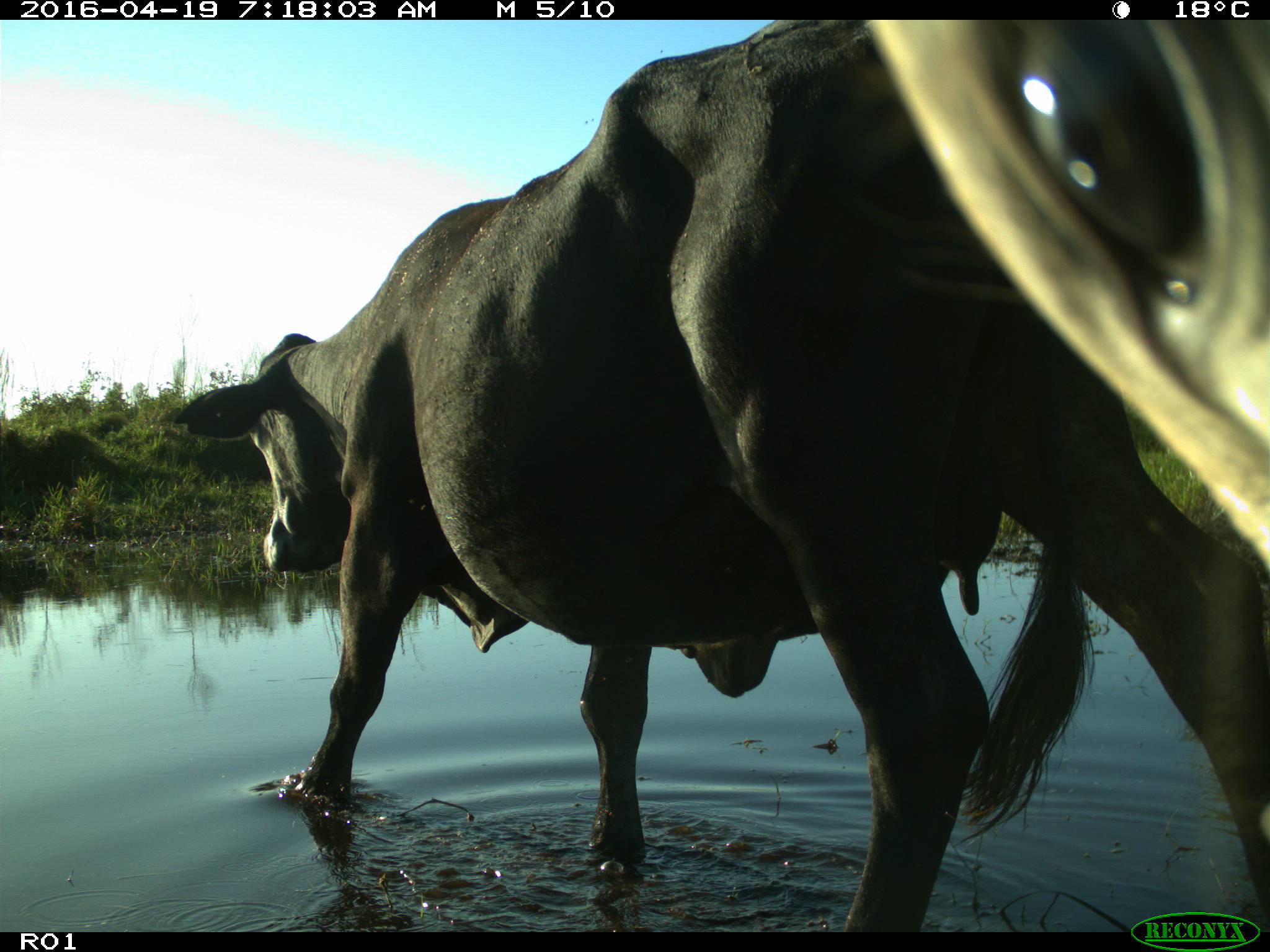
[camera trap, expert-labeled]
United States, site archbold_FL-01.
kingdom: Animalia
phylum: Chordata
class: Mammalia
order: Artiodactyla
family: Bovidae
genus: Bos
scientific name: Bos taurus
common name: domestic cow